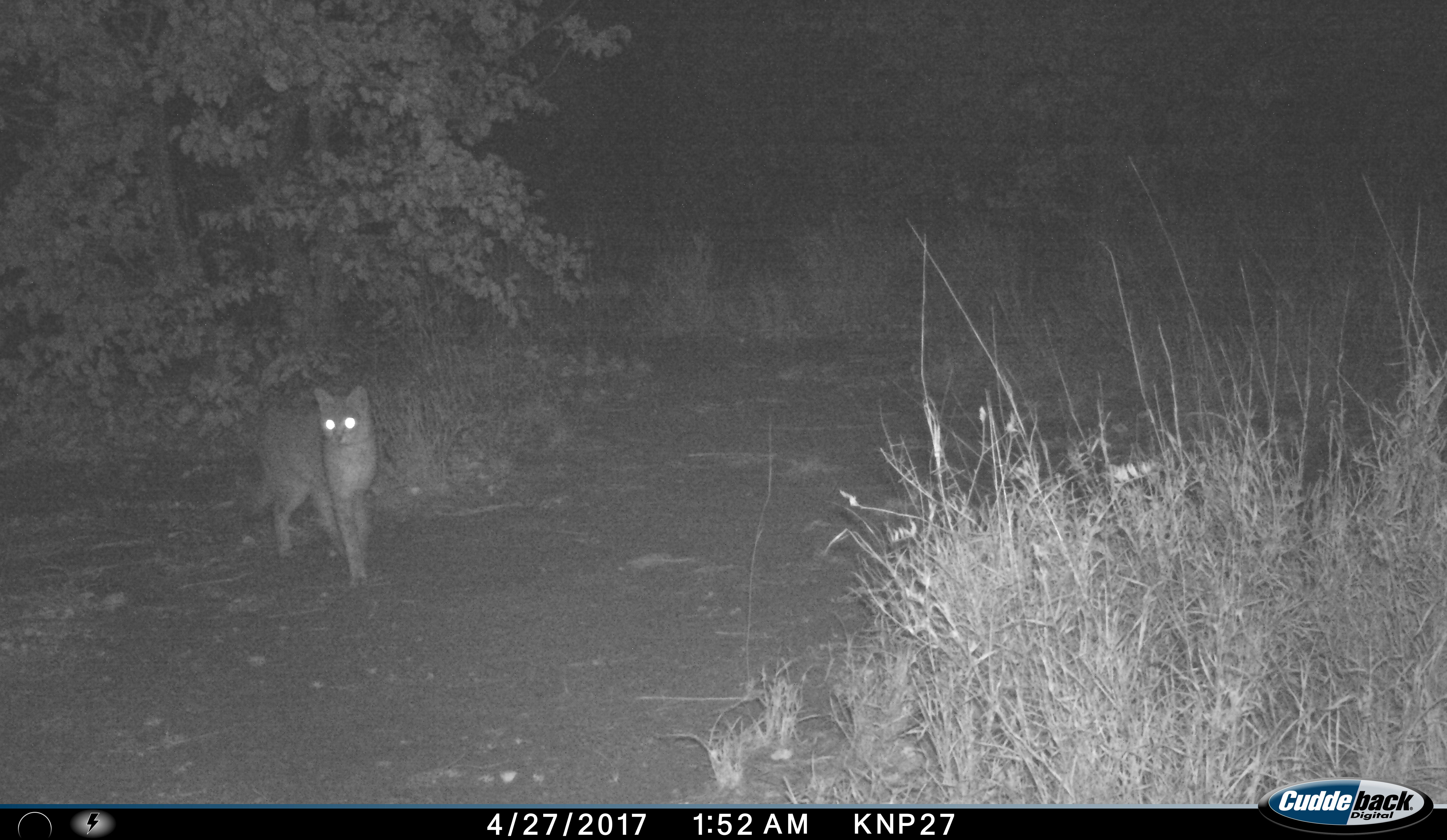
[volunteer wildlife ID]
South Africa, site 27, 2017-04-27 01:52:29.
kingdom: Animalia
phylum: Chordata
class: Mammalia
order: Carnivora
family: Felidae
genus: Felis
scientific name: Felis lybica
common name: african wild cat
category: wildcat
Wildcat (african wild cat) (Felis lybica), count 1. Behavior (volunteer vote fractions): standing 62%, resting 0%, moving 38%, interacting 0%. Young present (vote fraction): 0%. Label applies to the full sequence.